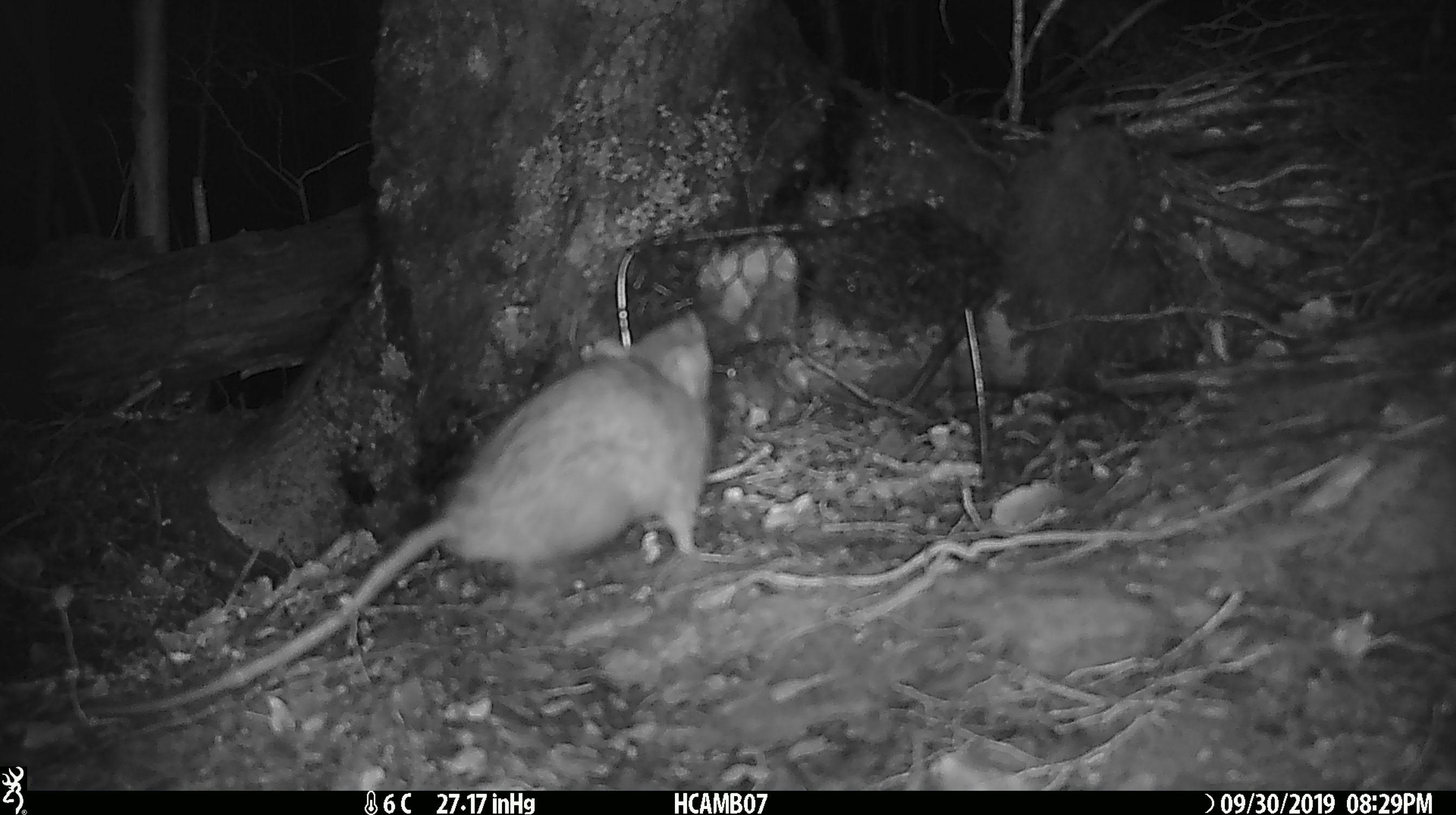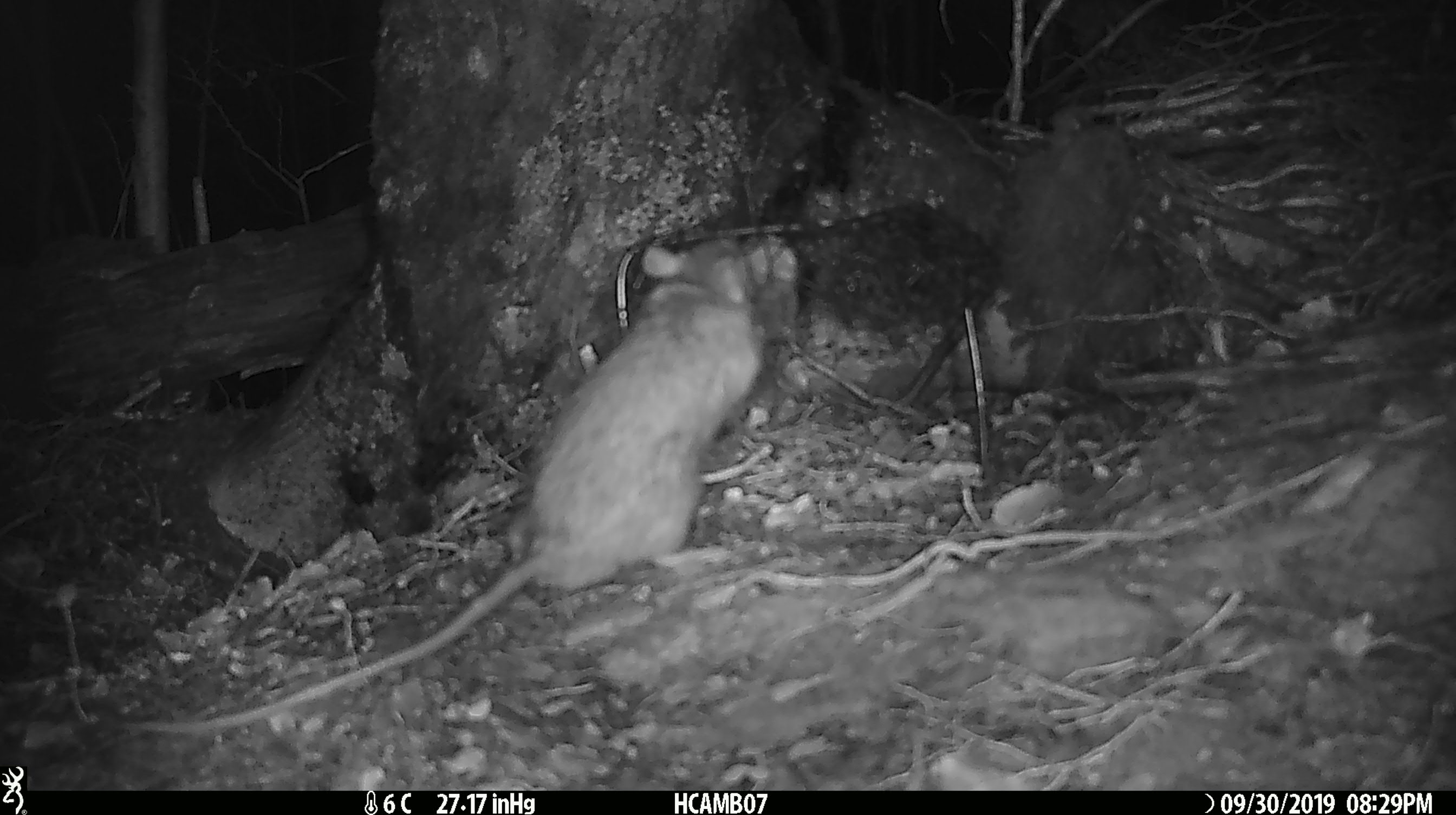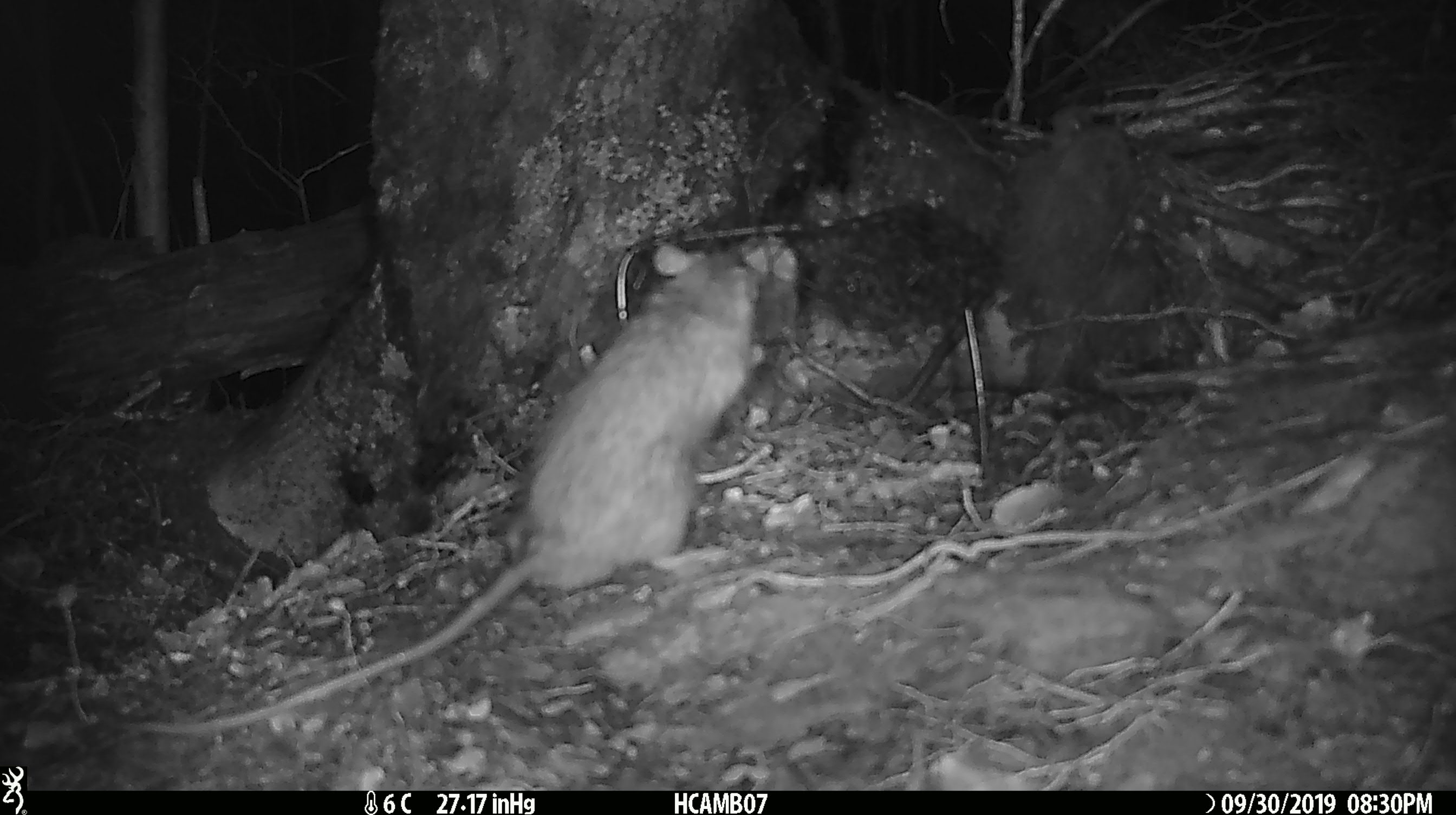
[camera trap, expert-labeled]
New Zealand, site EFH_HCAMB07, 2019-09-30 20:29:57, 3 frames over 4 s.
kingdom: Animalia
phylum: Chordata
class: Mammalia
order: Rodentia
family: Muridae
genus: Rattus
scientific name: Rattus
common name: rat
Rat (Rattus).